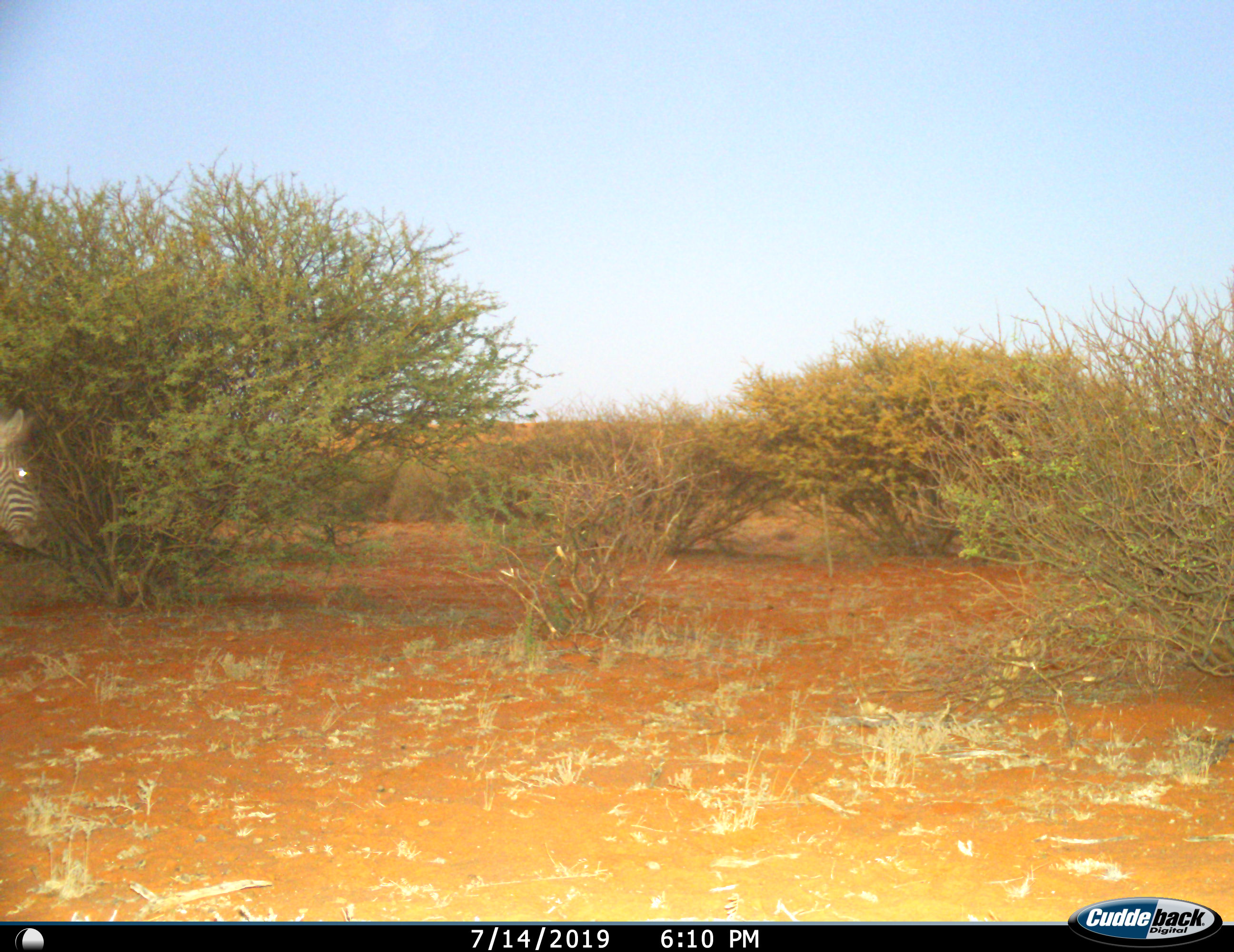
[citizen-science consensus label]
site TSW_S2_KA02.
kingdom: Animalia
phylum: Chordata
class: Mammalia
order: Perissodactyla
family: Equidae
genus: Equus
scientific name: Equus quagga burchellii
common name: burchell's zebra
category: zebraburchells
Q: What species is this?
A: Zebraburchells (burchell's zebra) (Equus quagga burchellii).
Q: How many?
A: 1.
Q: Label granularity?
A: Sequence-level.